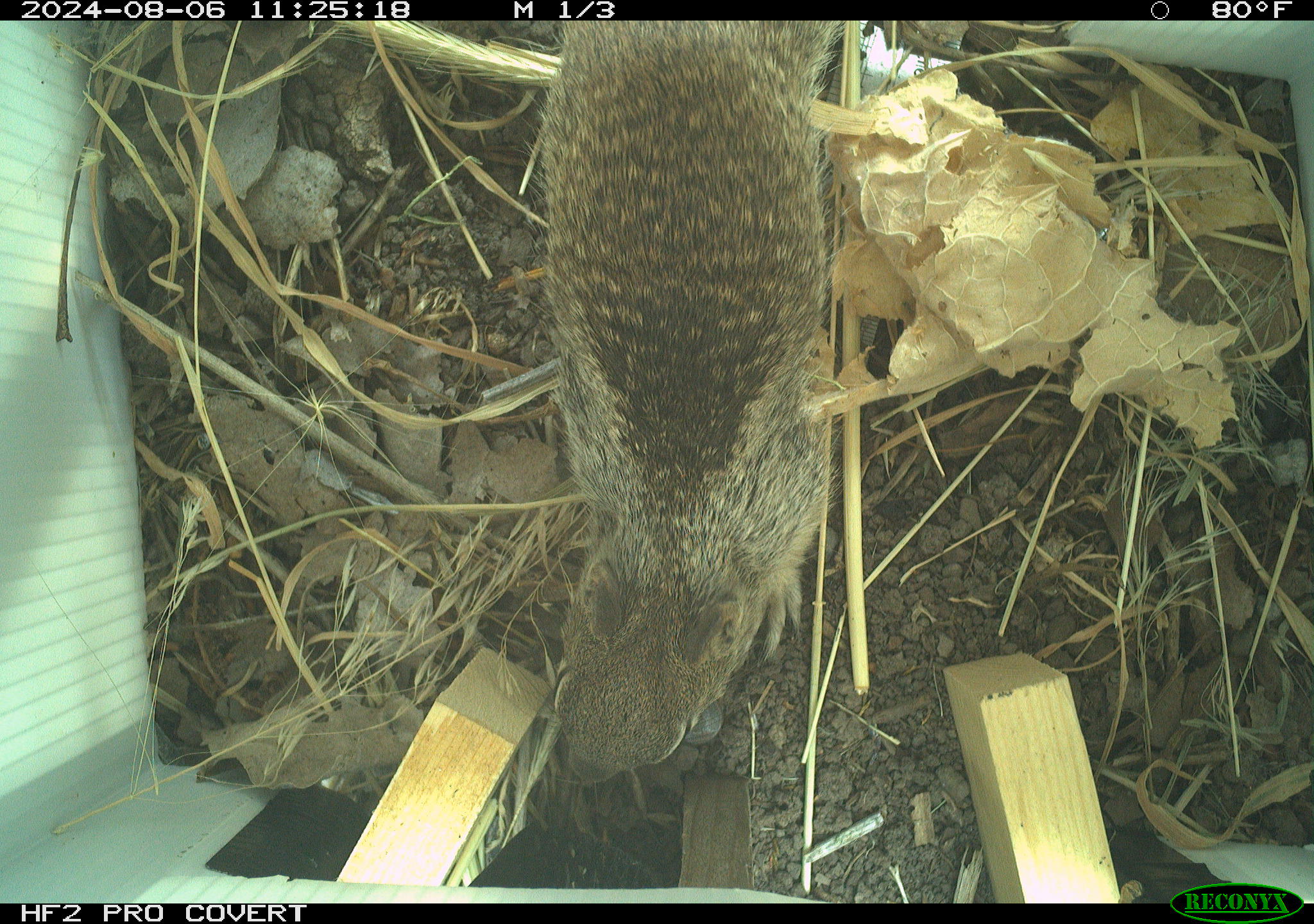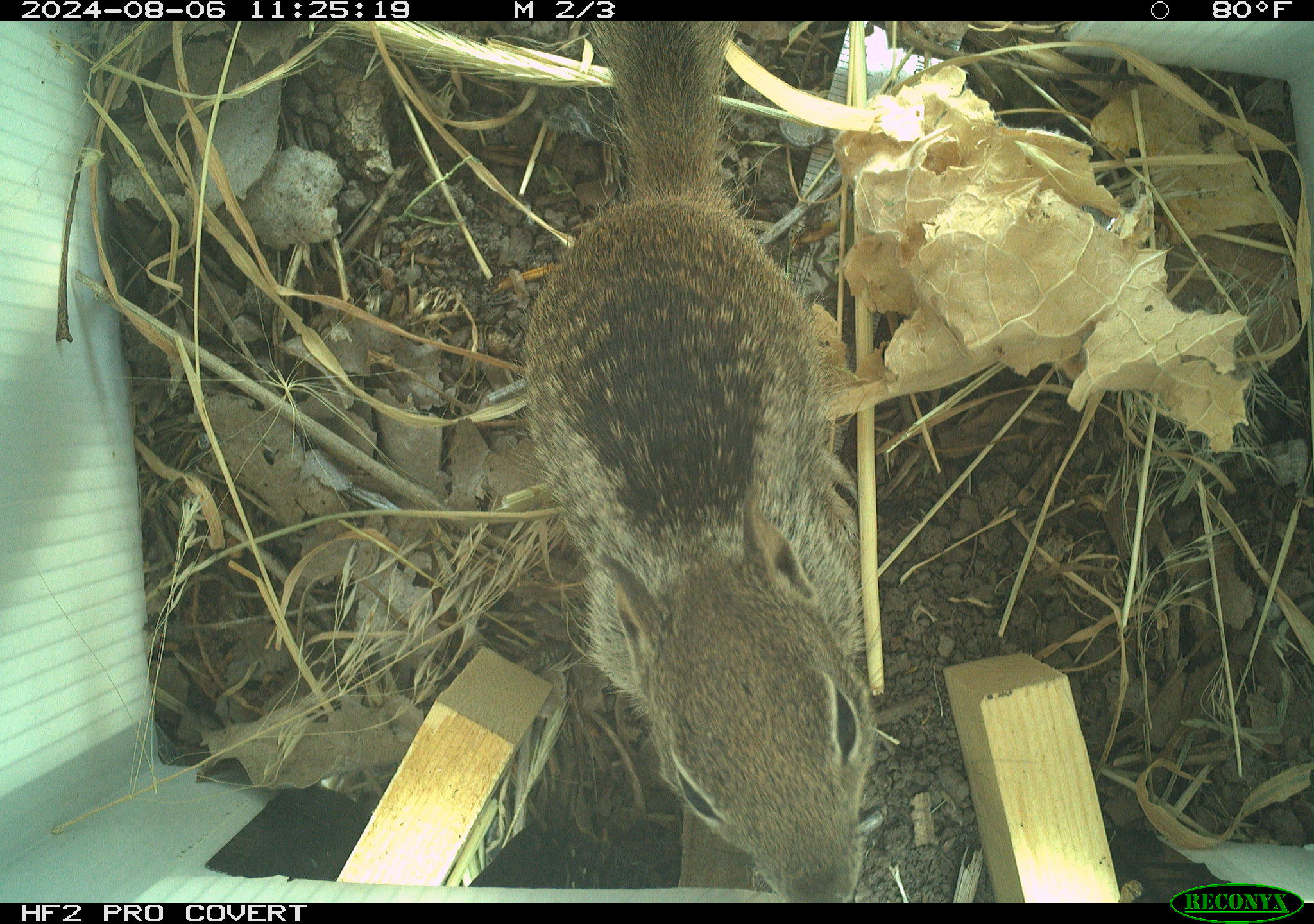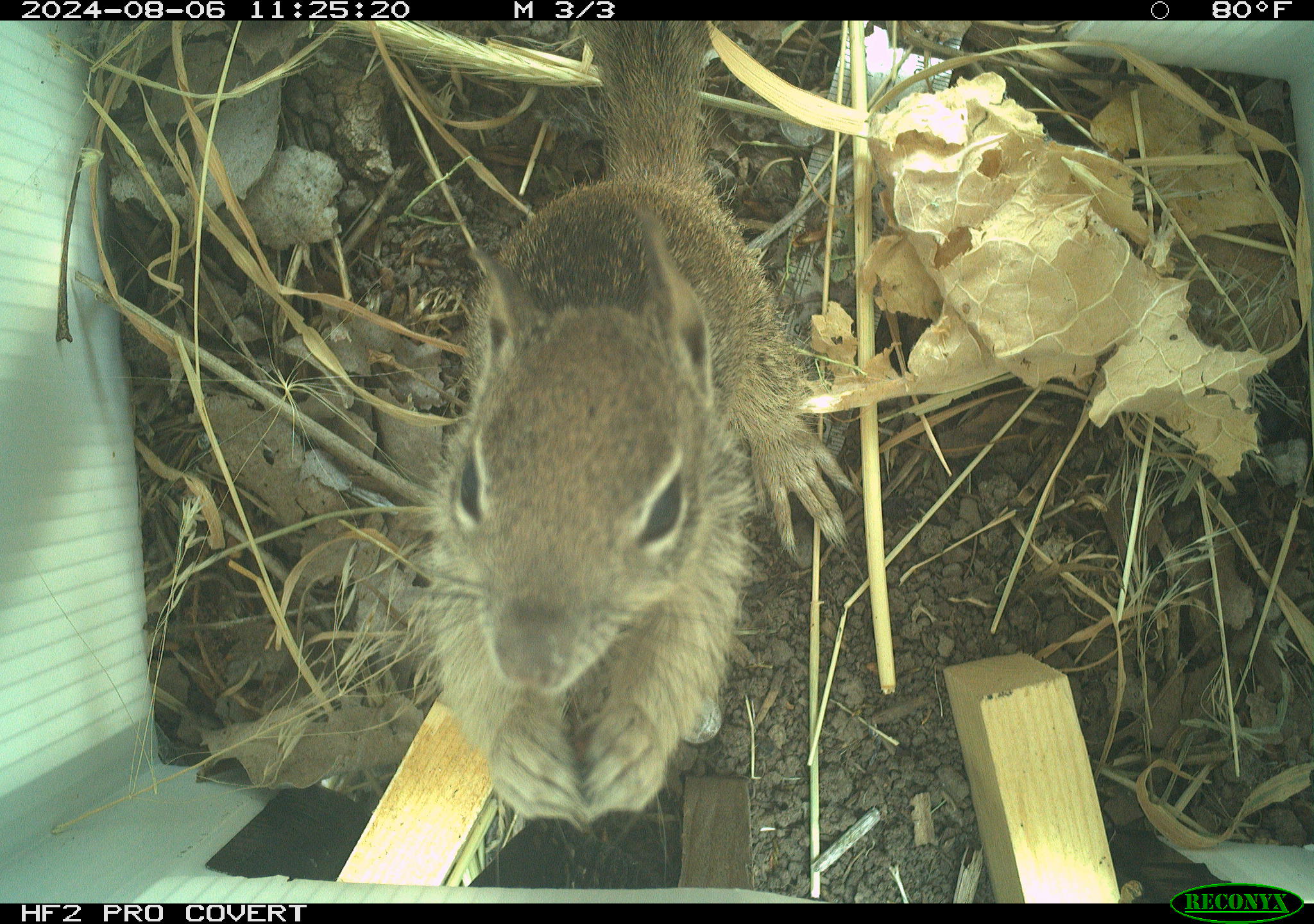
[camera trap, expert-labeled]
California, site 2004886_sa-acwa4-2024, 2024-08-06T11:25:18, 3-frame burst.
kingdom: Animalia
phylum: Chordata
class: Mammalia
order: Rodentia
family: Sciuridae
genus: Otospermophilus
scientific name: Otospermophilus beecheyi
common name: california ground squirrel